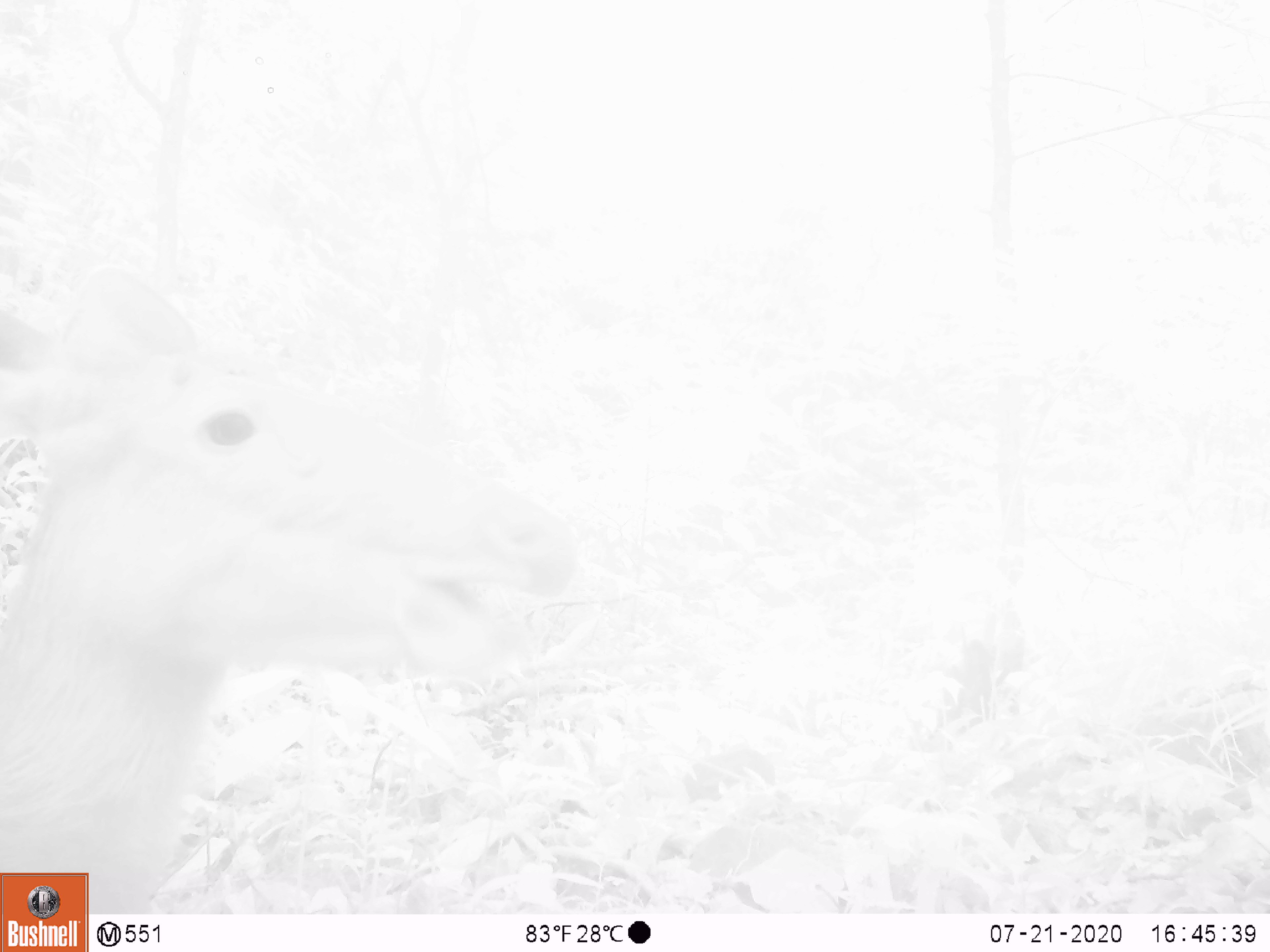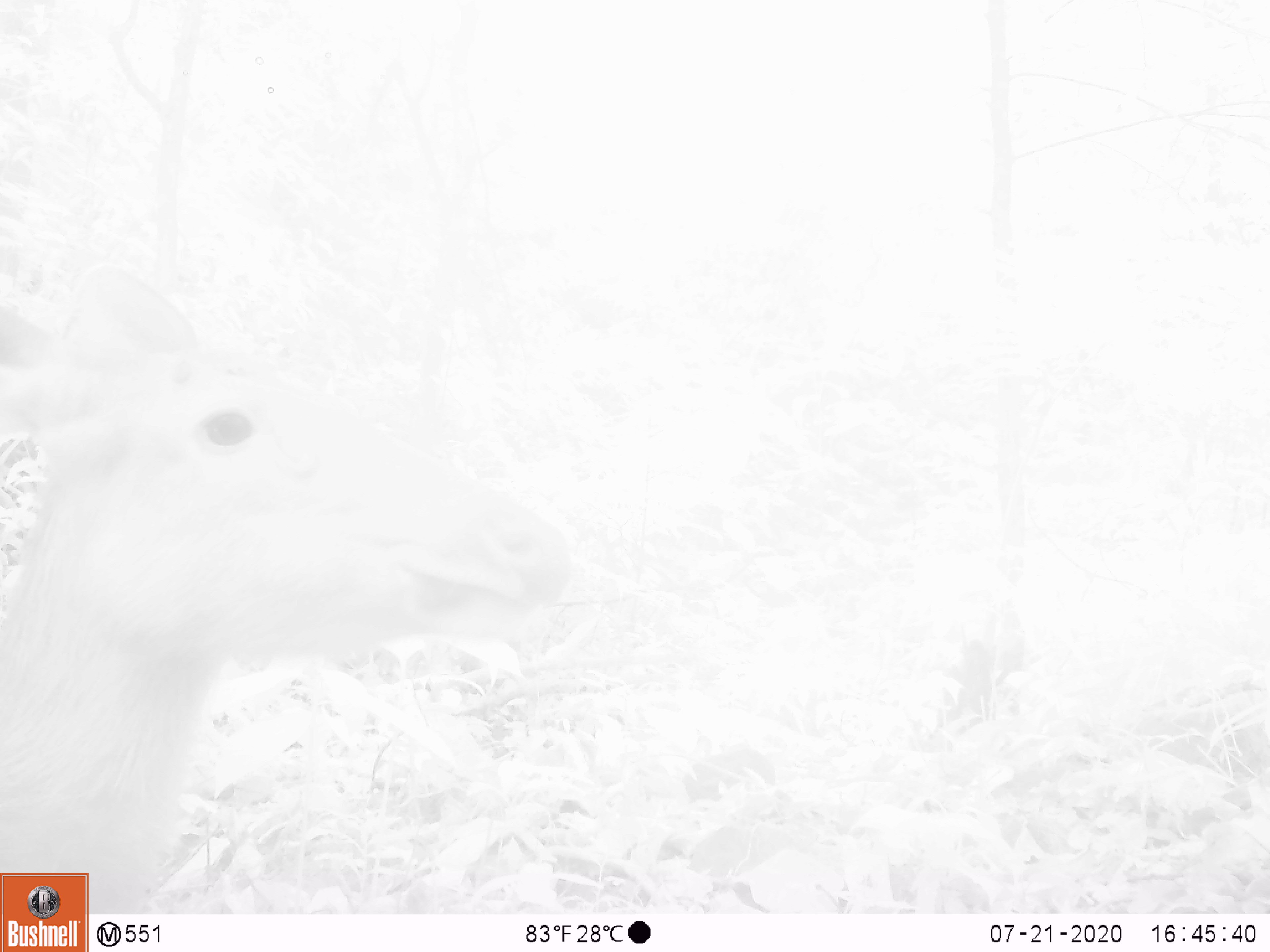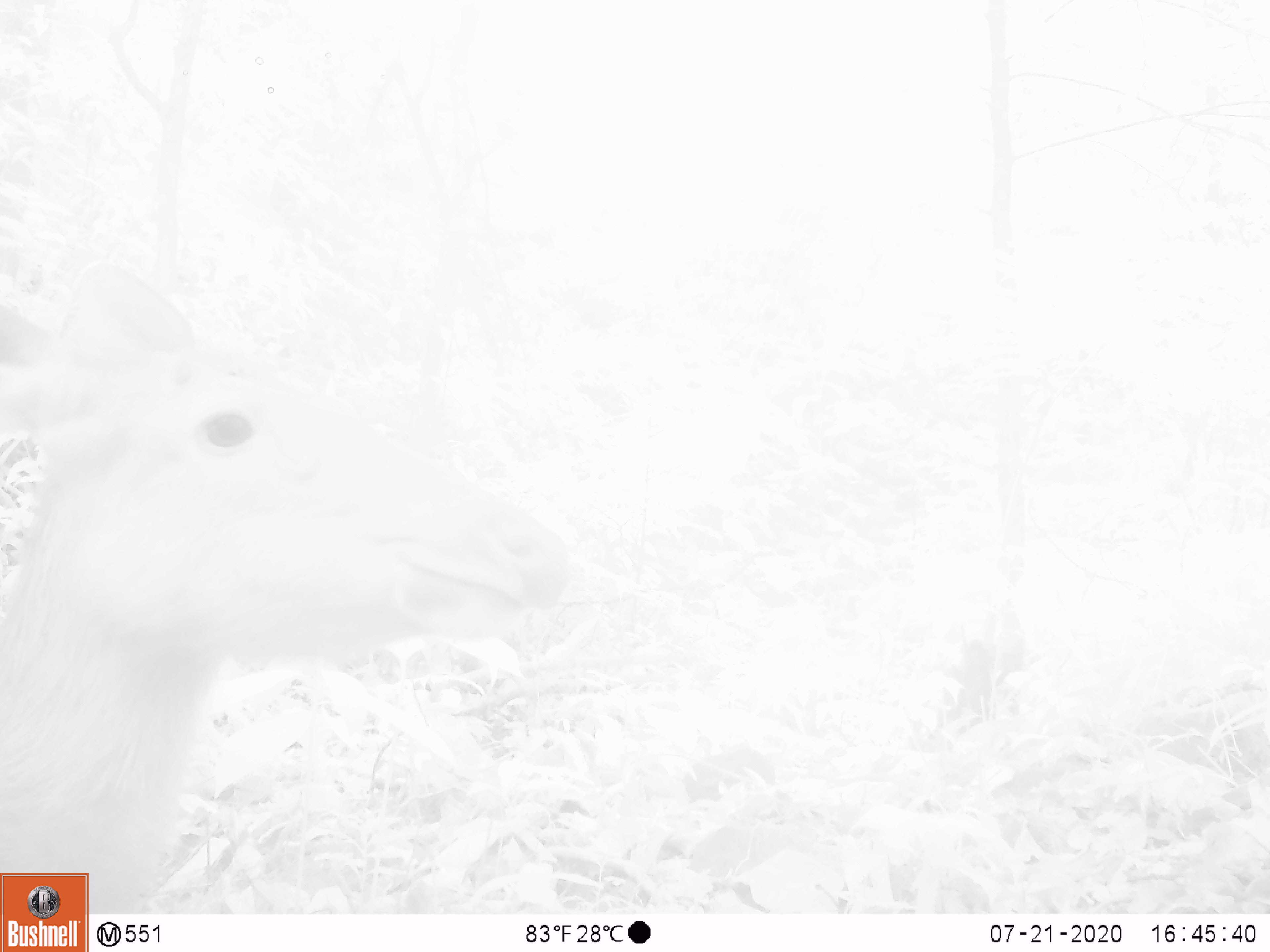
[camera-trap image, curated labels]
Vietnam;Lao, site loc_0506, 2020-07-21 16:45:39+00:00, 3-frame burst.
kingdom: Animalia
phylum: Chordata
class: Mammalia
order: Artiodactyla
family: Cervidae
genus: Rusa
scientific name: Rusa unicolor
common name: sambar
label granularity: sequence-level